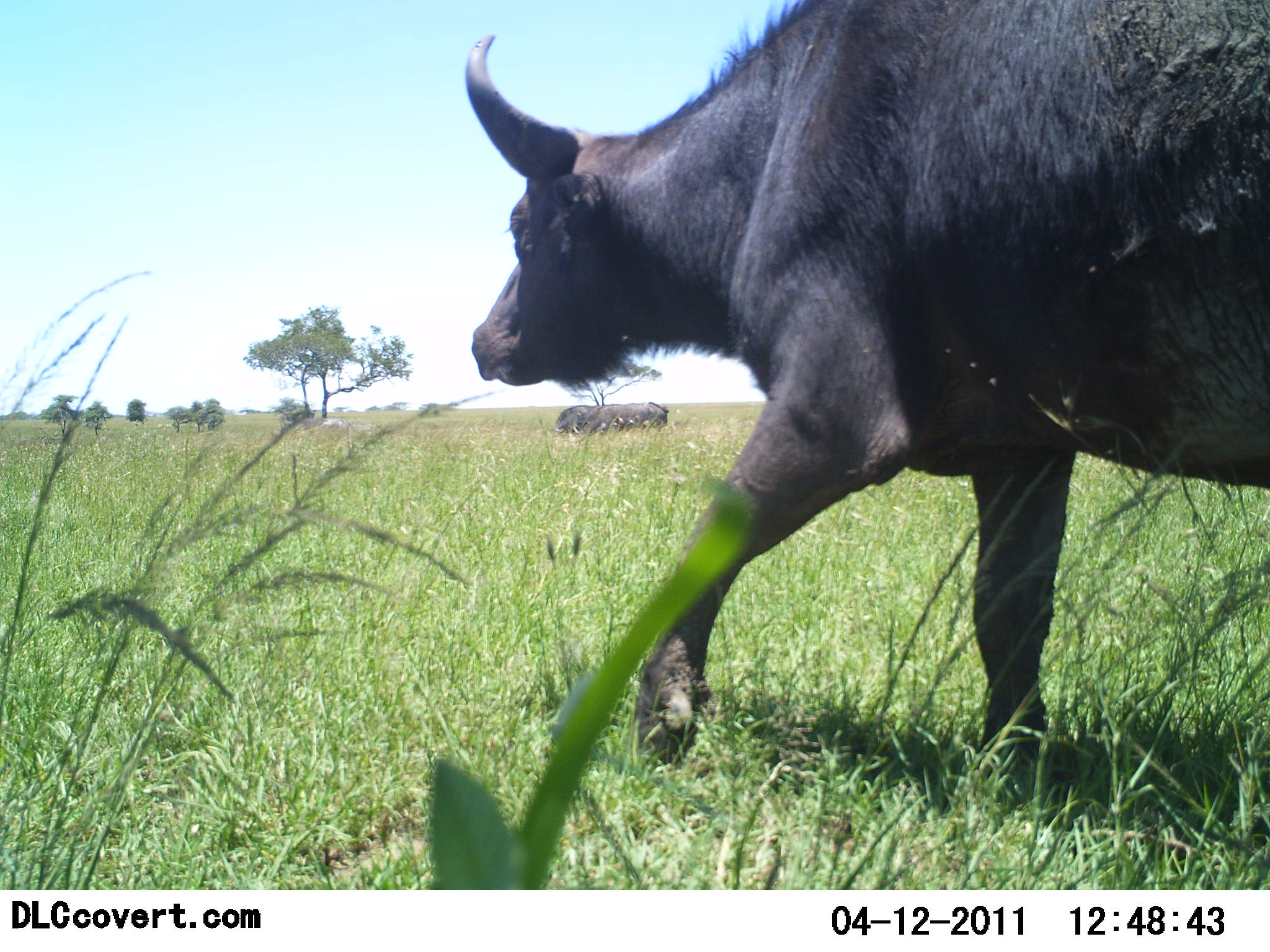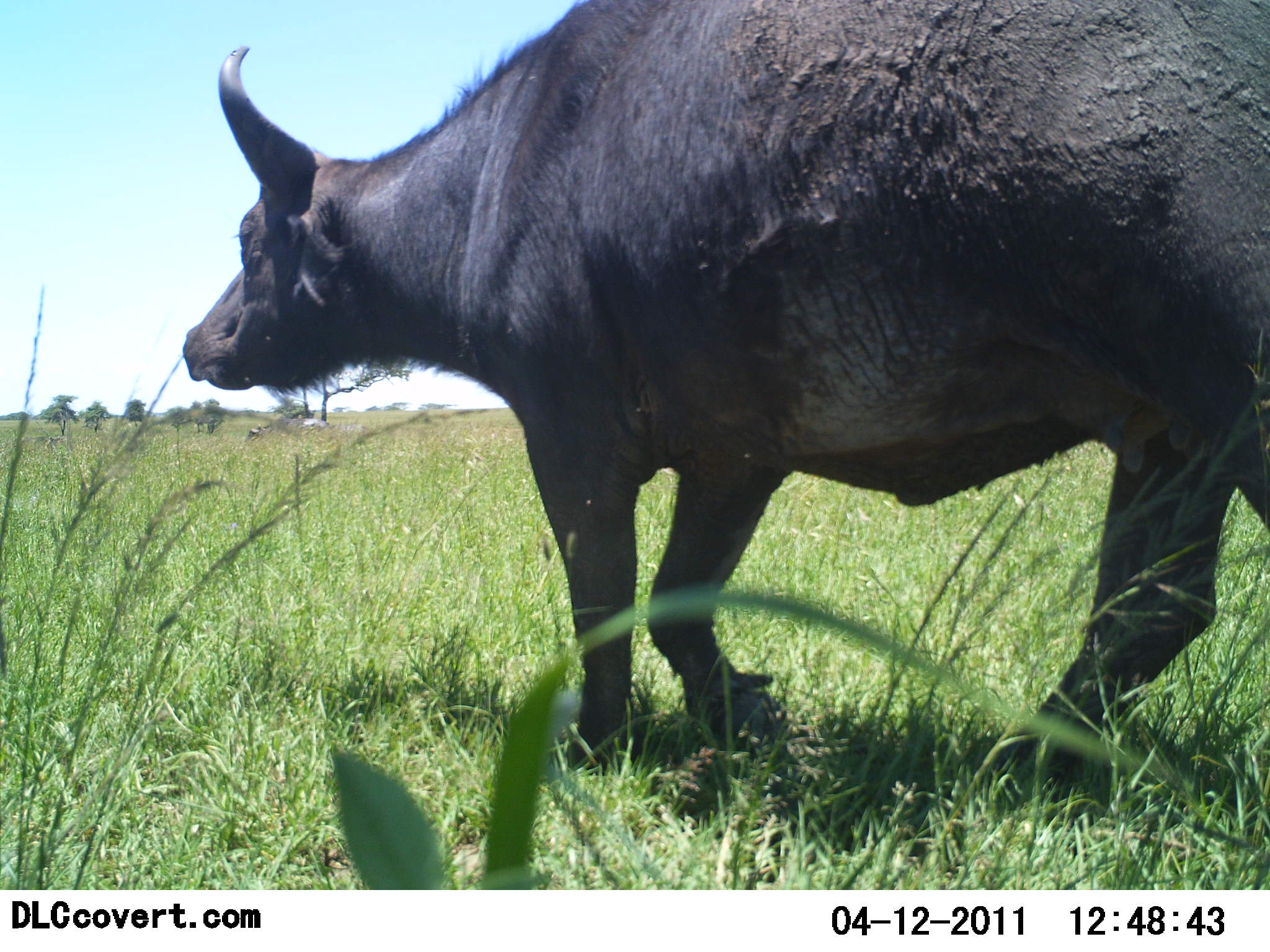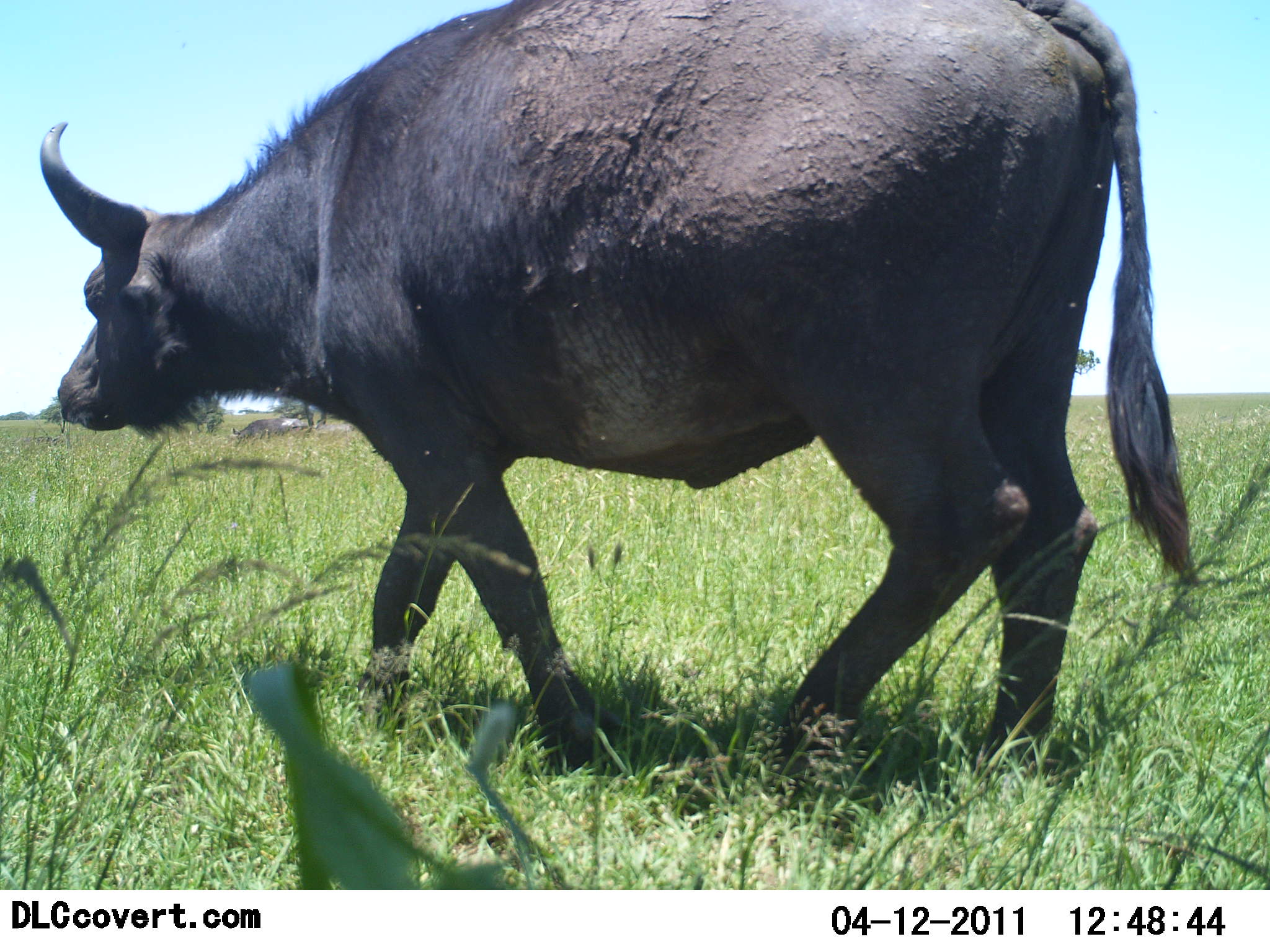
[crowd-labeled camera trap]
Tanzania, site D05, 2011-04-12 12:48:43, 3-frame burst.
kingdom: Animalia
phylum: Chordata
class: Mammalia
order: Artiodactyla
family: Bovidae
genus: Syncerus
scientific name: Syncerus caffer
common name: cape buffalo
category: buffalo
Buffalo (cape buffalo) (Syncerus caffer), count 1. Behavior (volunteer vote fractions): standing 8%, resting 8%, moving 92%, interacting 0%. Young present (vote fraction): 0%. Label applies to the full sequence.